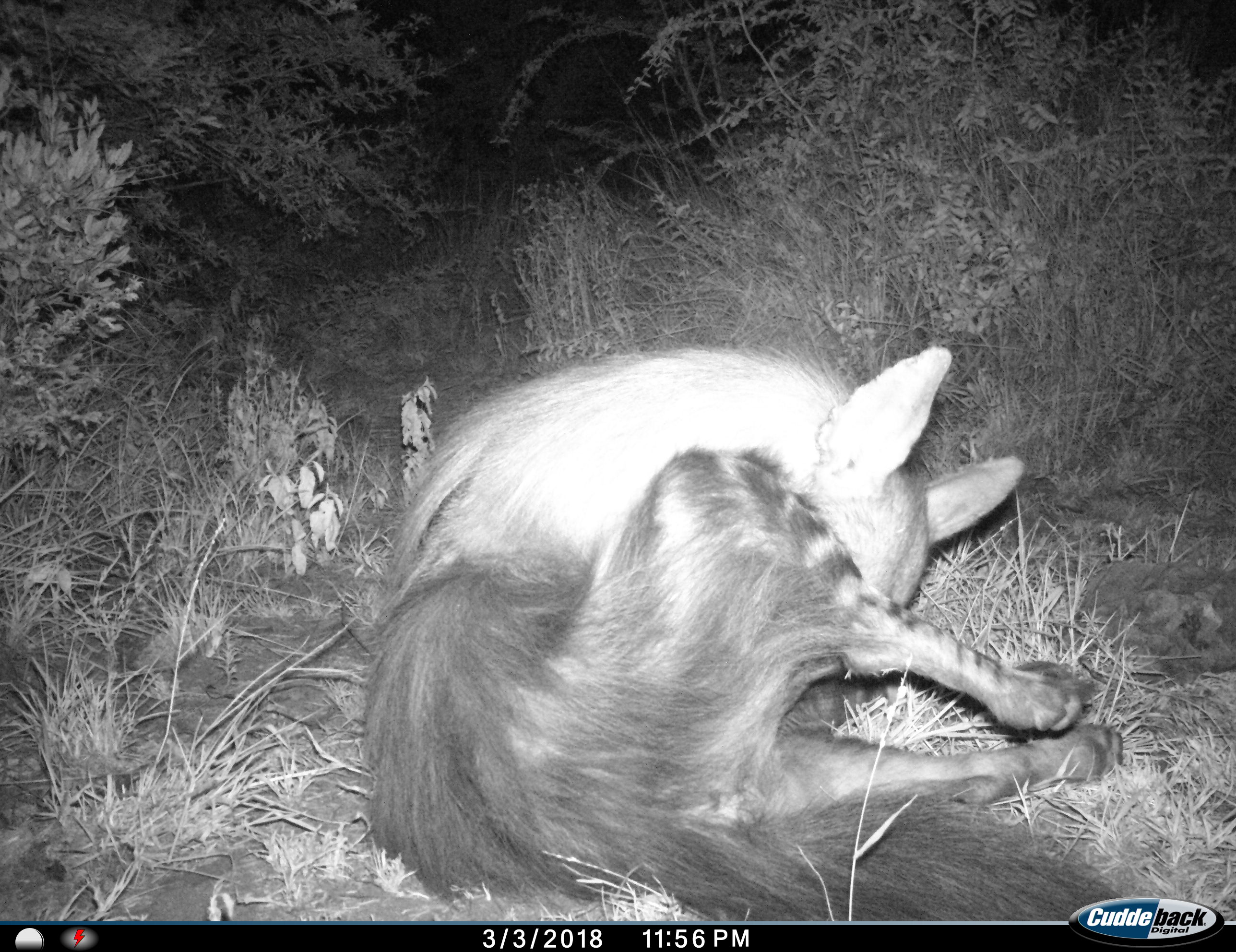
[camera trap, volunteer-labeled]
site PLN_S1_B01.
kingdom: Animalia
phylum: Chordata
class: Mammalia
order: Carnivora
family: Hyaenidae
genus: Parahyaena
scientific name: Parahyaena brunnea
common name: brown hyena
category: hyenabrown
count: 1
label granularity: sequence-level